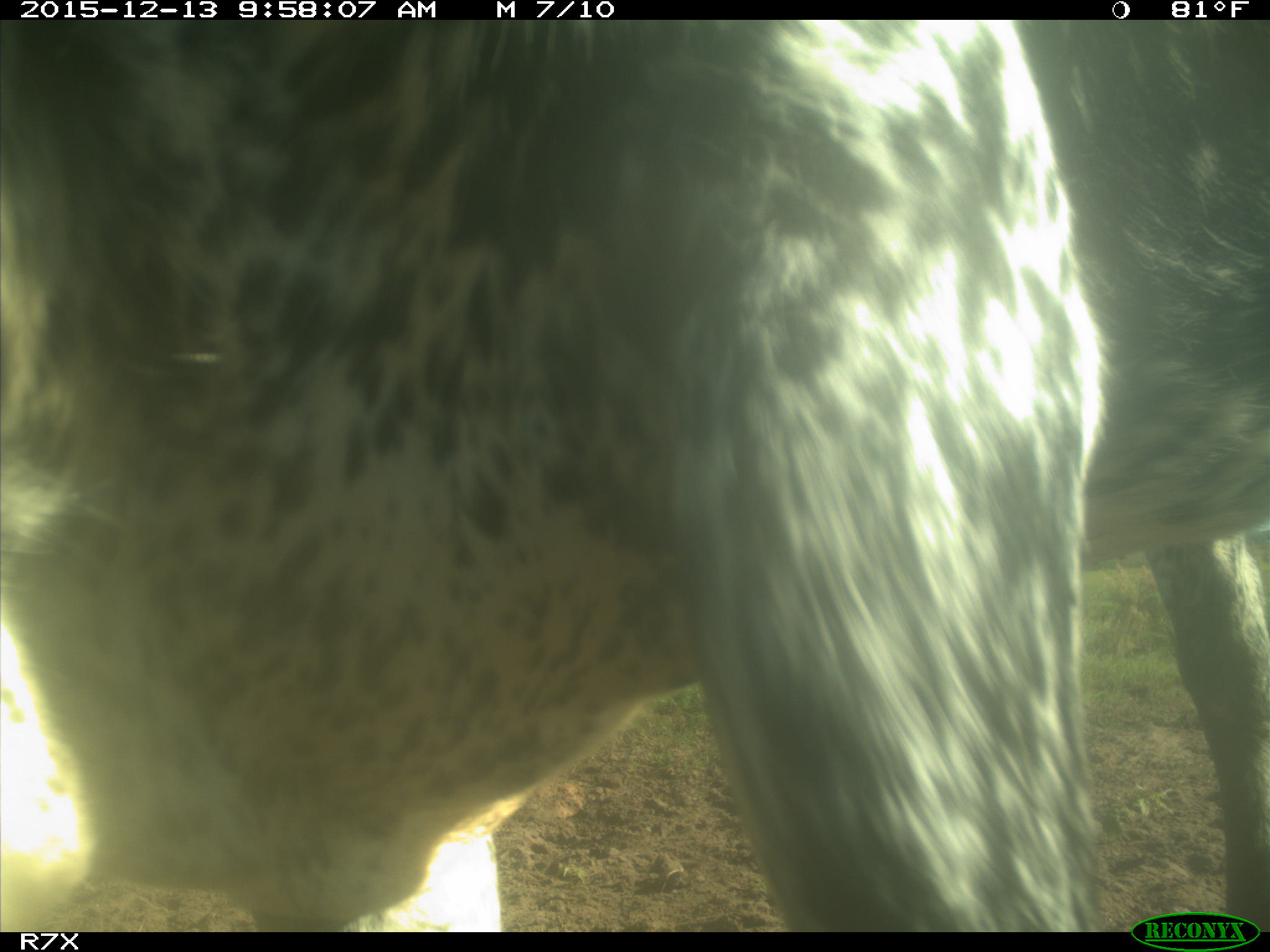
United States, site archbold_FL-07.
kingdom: Animalia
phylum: Chordata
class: Mammalia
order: Artiodactyla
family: Bovidae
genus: Bos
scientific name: Bos taurus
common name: domestic cow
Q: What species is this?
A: Bos taurus (domestic cow).